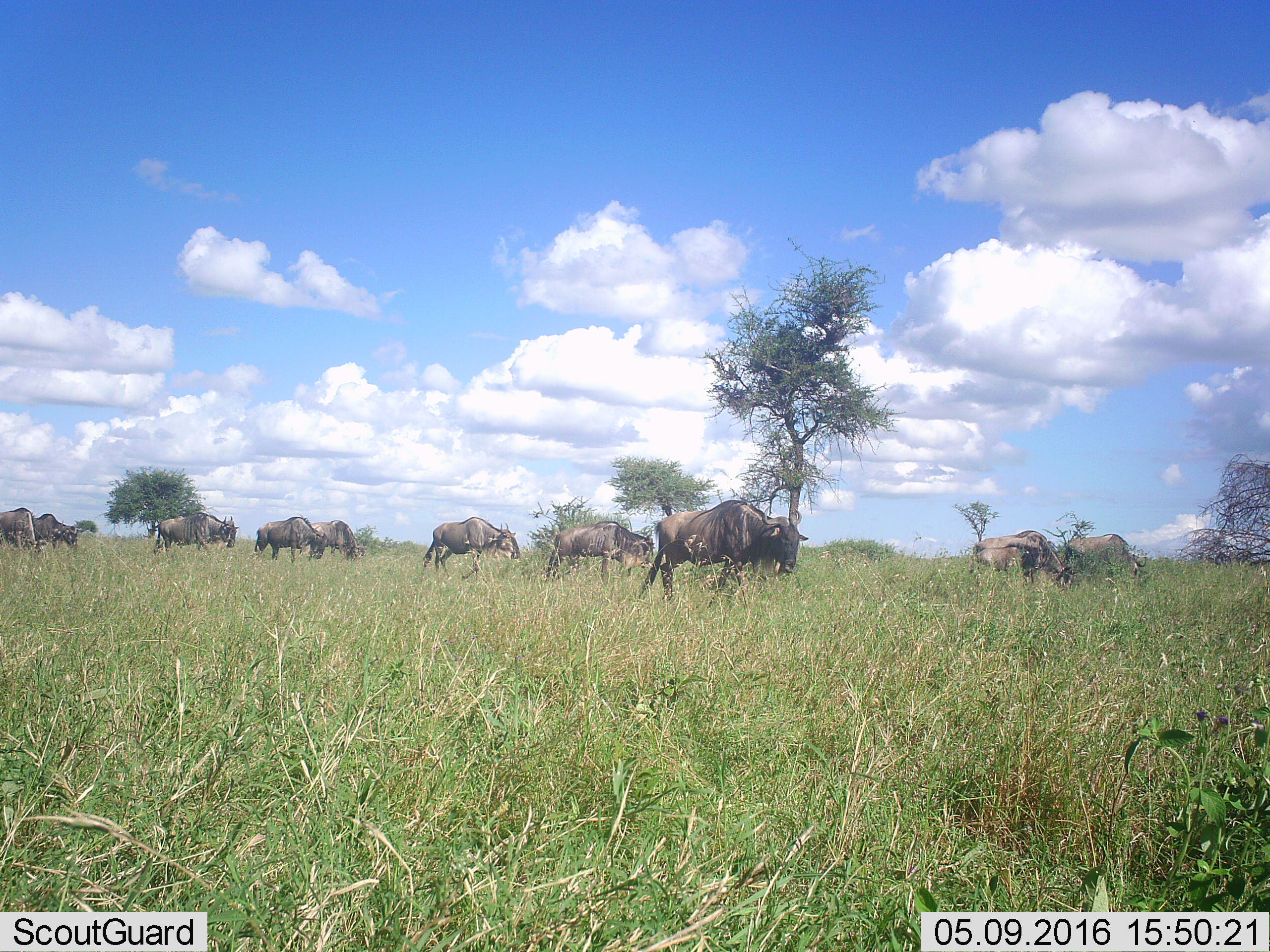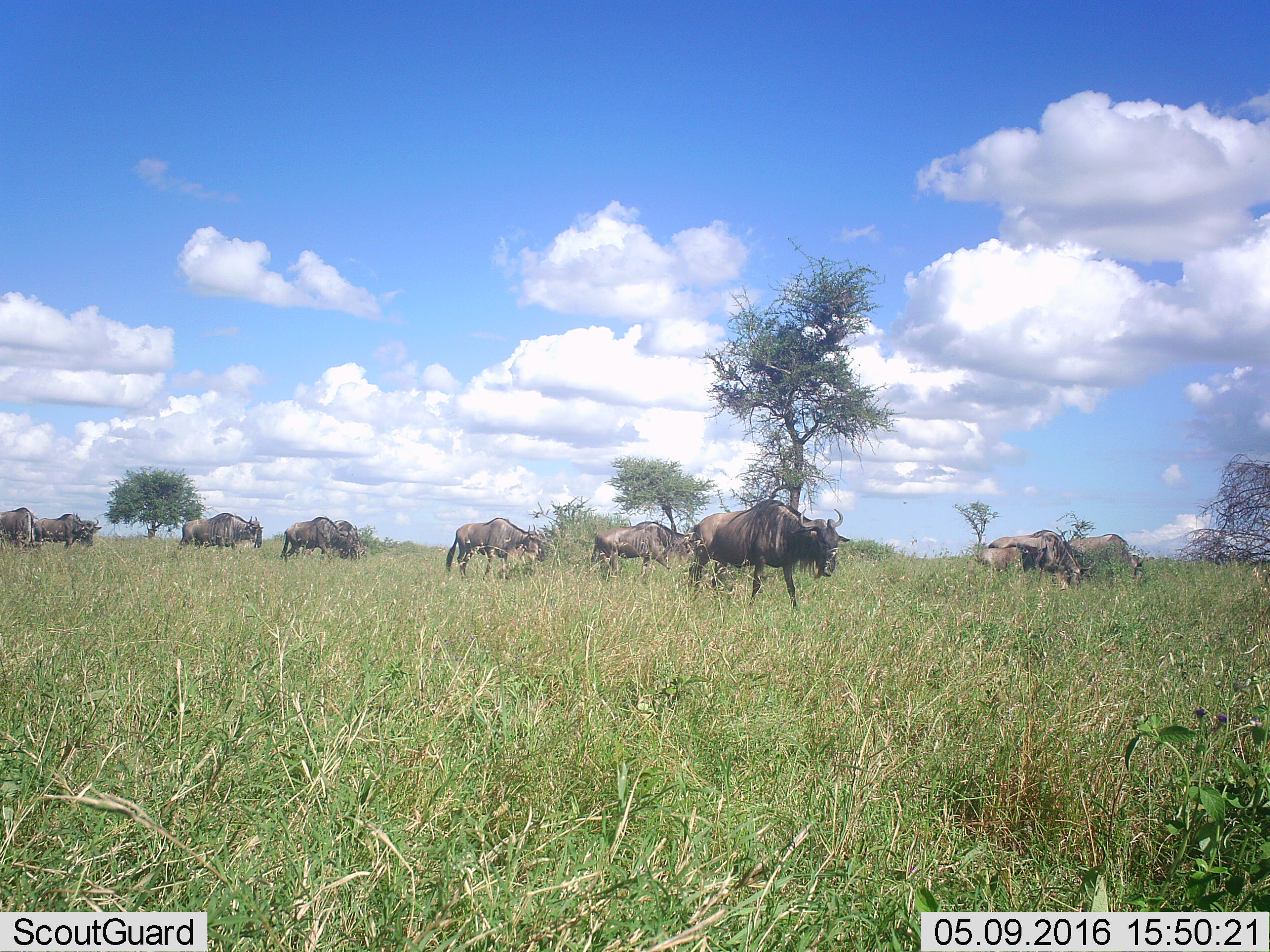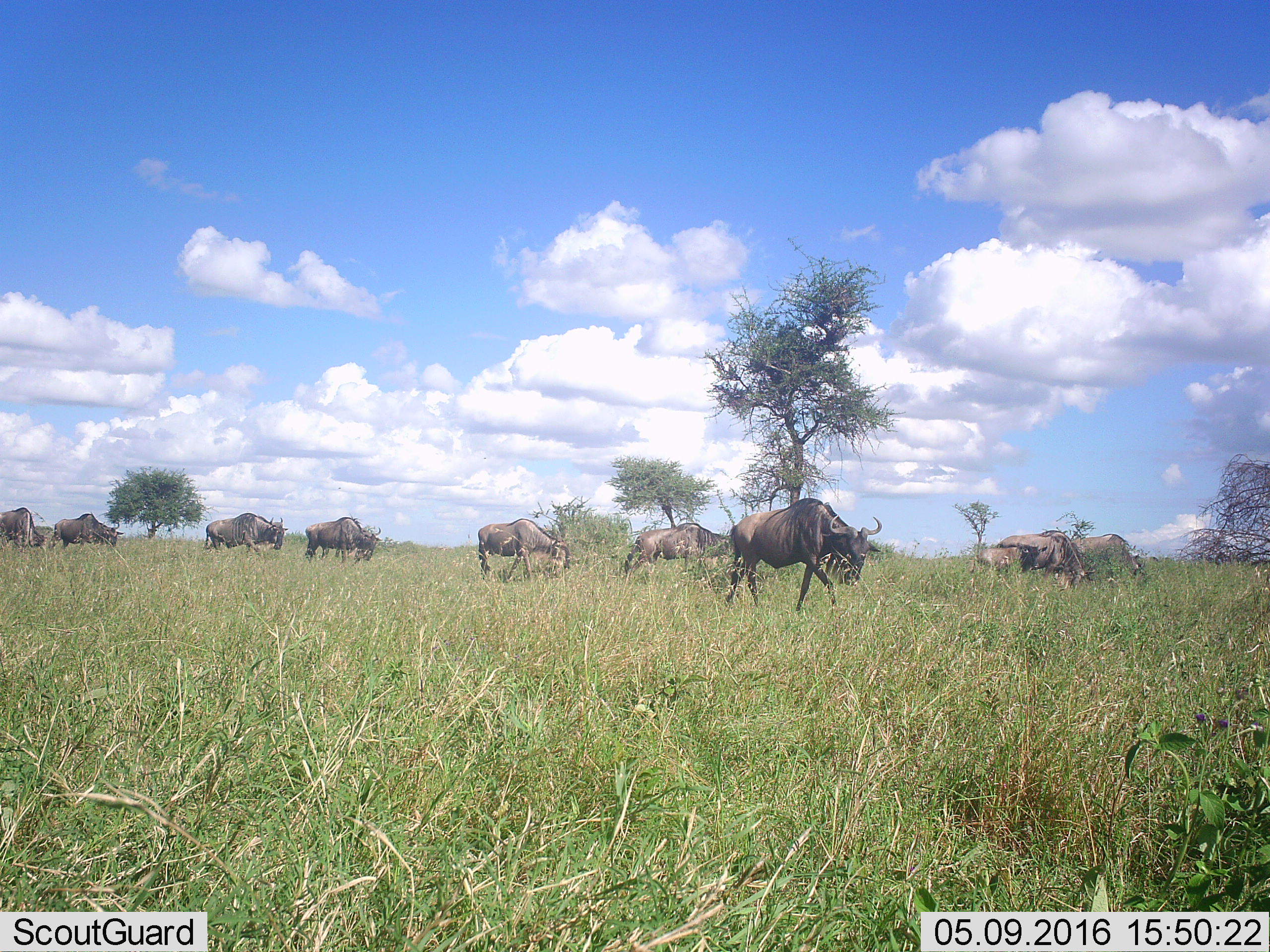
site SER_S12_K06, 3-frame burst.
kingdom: Animalia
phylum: Chordata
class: Mammalia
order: Artiodactyla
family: Bovidae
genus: Connochaetes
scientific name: Connochaetes taurinus taurinus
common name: blue wildebeest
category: wildebeestblue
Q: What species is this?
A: Wildebeestblue (blue wildebeest) (Connochaetes taurinus taurinus).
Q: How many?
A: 11-50.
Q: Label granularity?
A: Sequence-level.